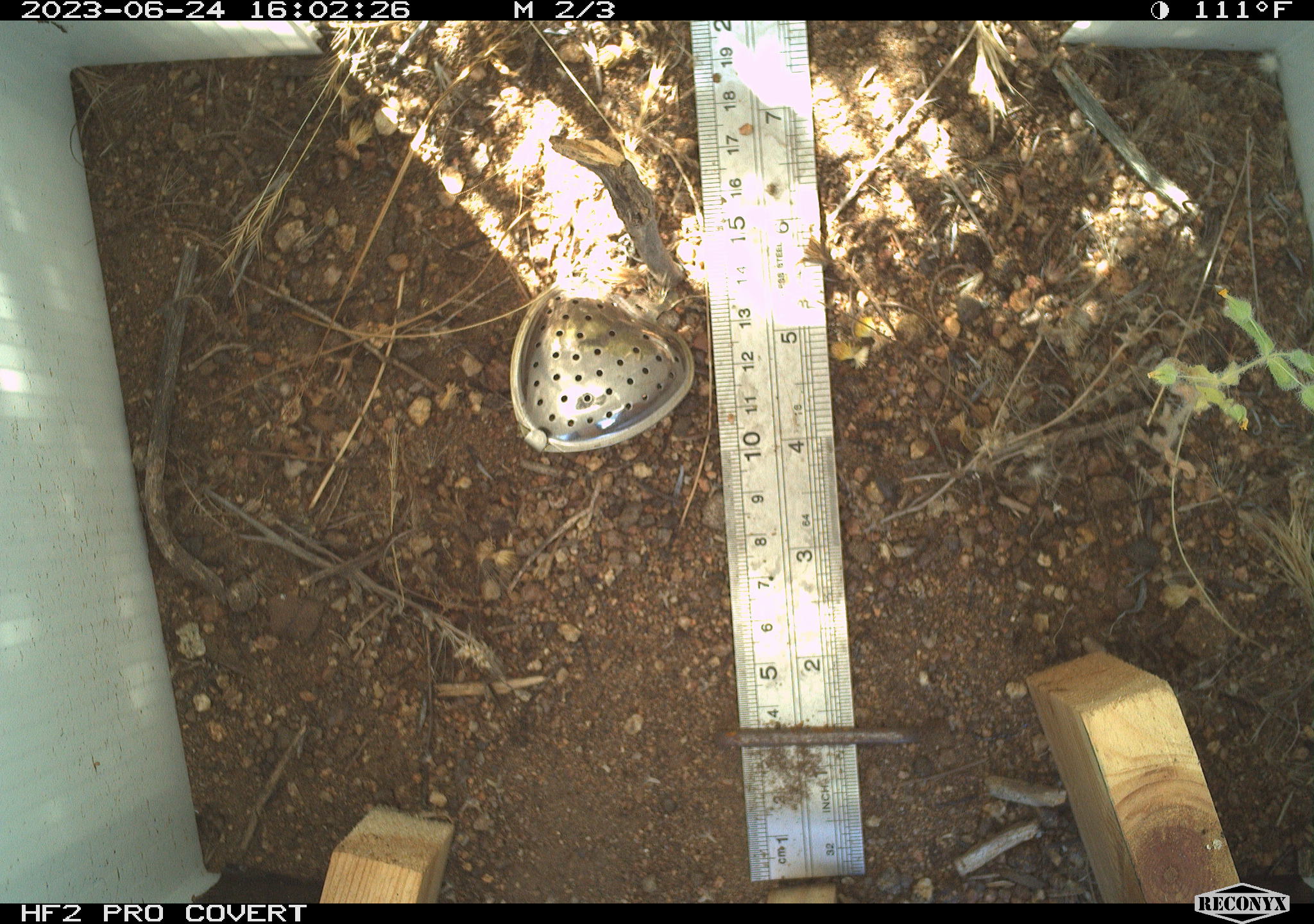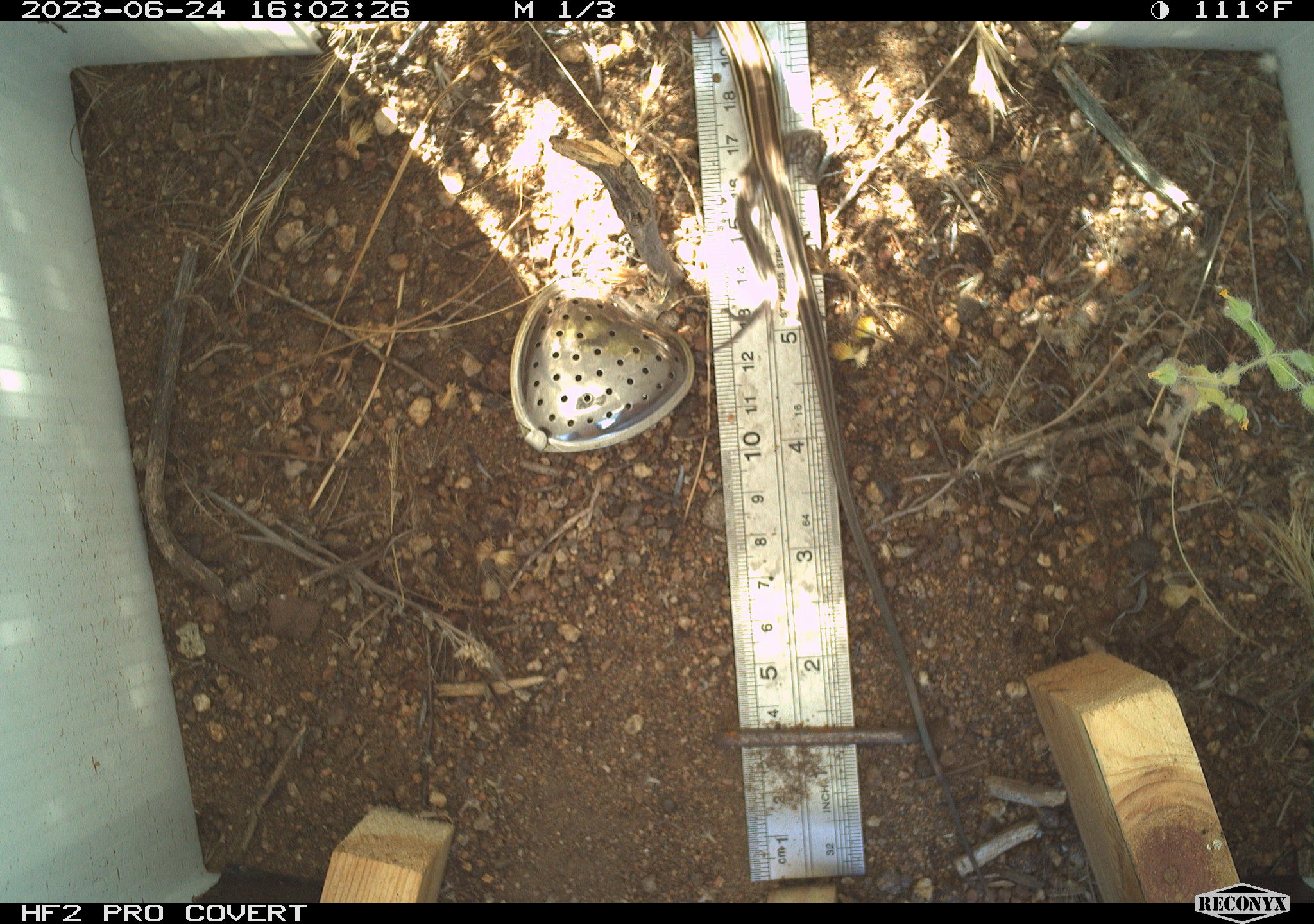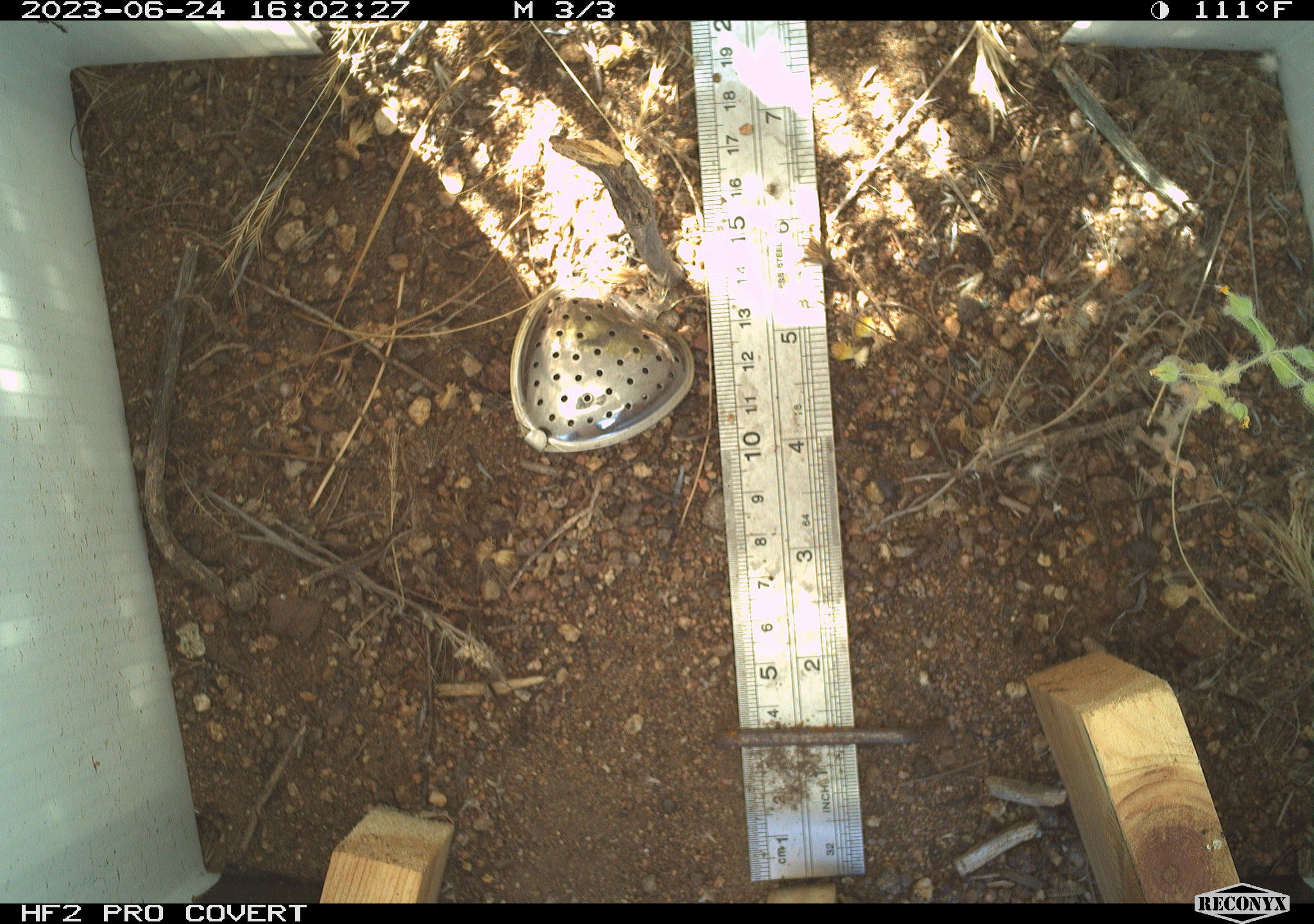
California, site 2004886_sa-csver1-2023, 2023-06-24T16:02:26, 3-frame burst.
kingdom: Animalia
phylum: Chordata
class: Reptilia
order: Squamata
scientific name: Squamata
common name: lizards and snakes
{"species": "lizards and snakes (Squamata)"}